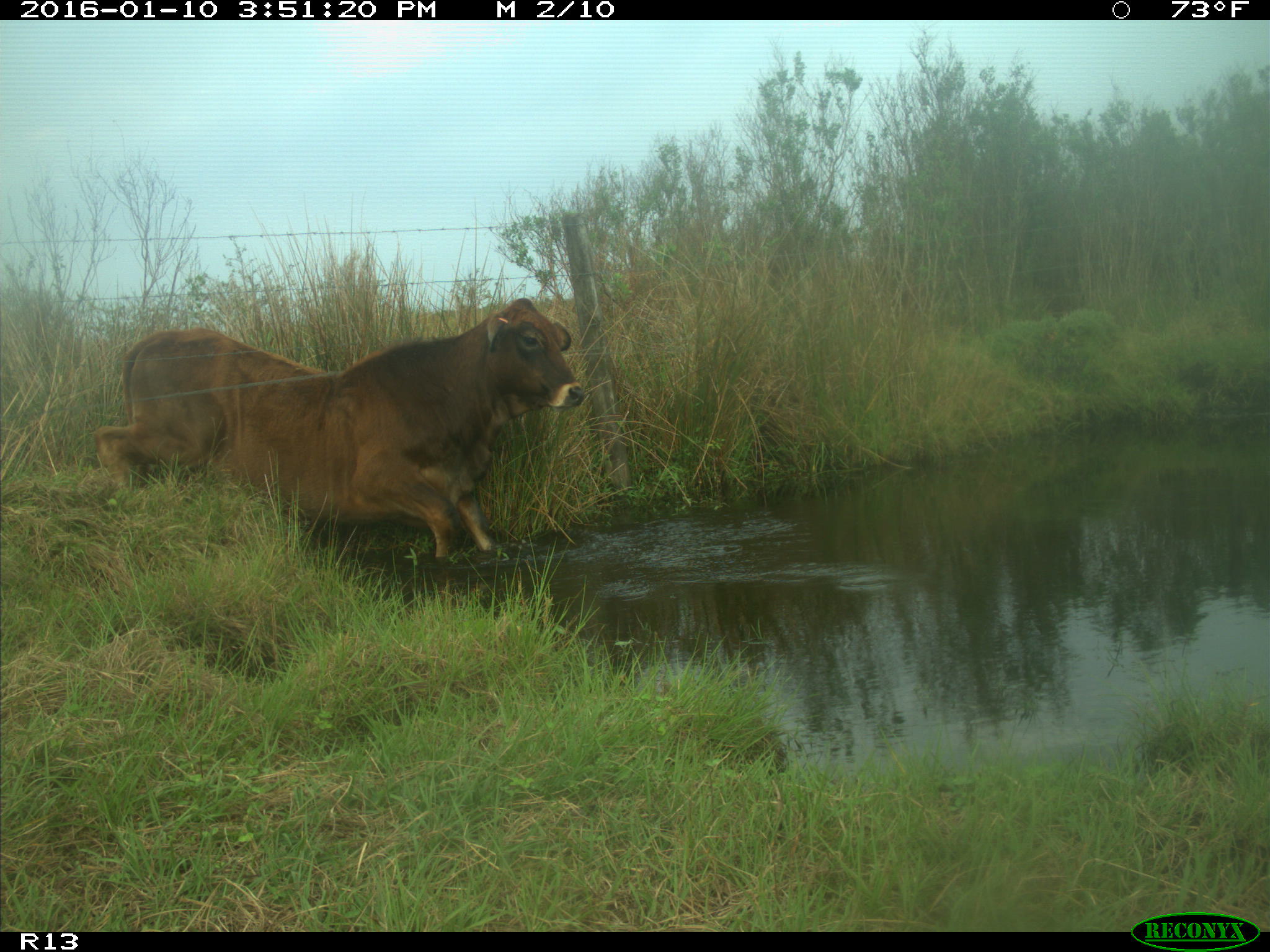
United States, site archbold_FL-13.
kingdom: Animalia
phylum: Chordata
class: Mammalia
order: Artiodactyla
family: Bovidae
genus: Bos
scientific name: Bos taurus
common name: domestic cow